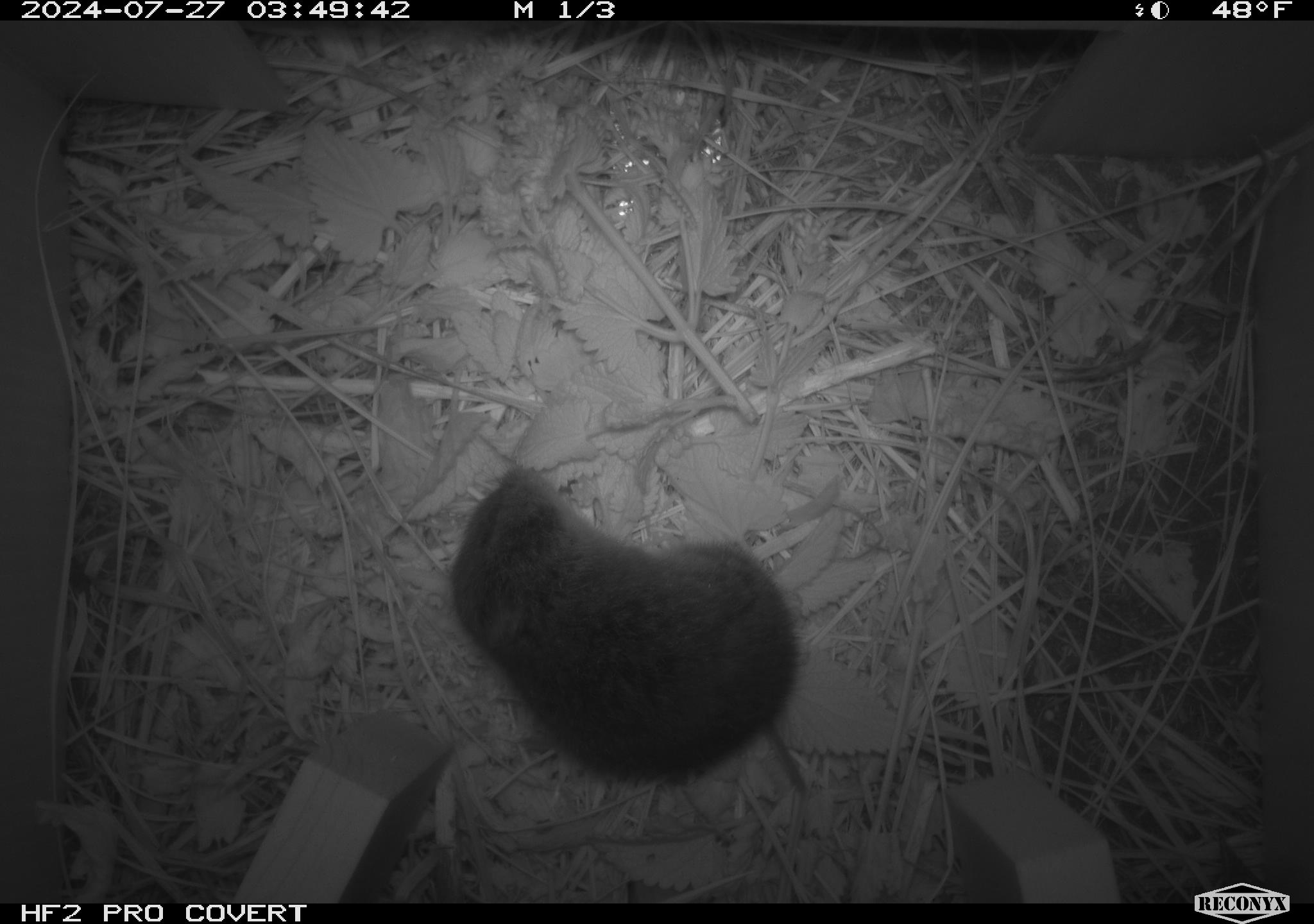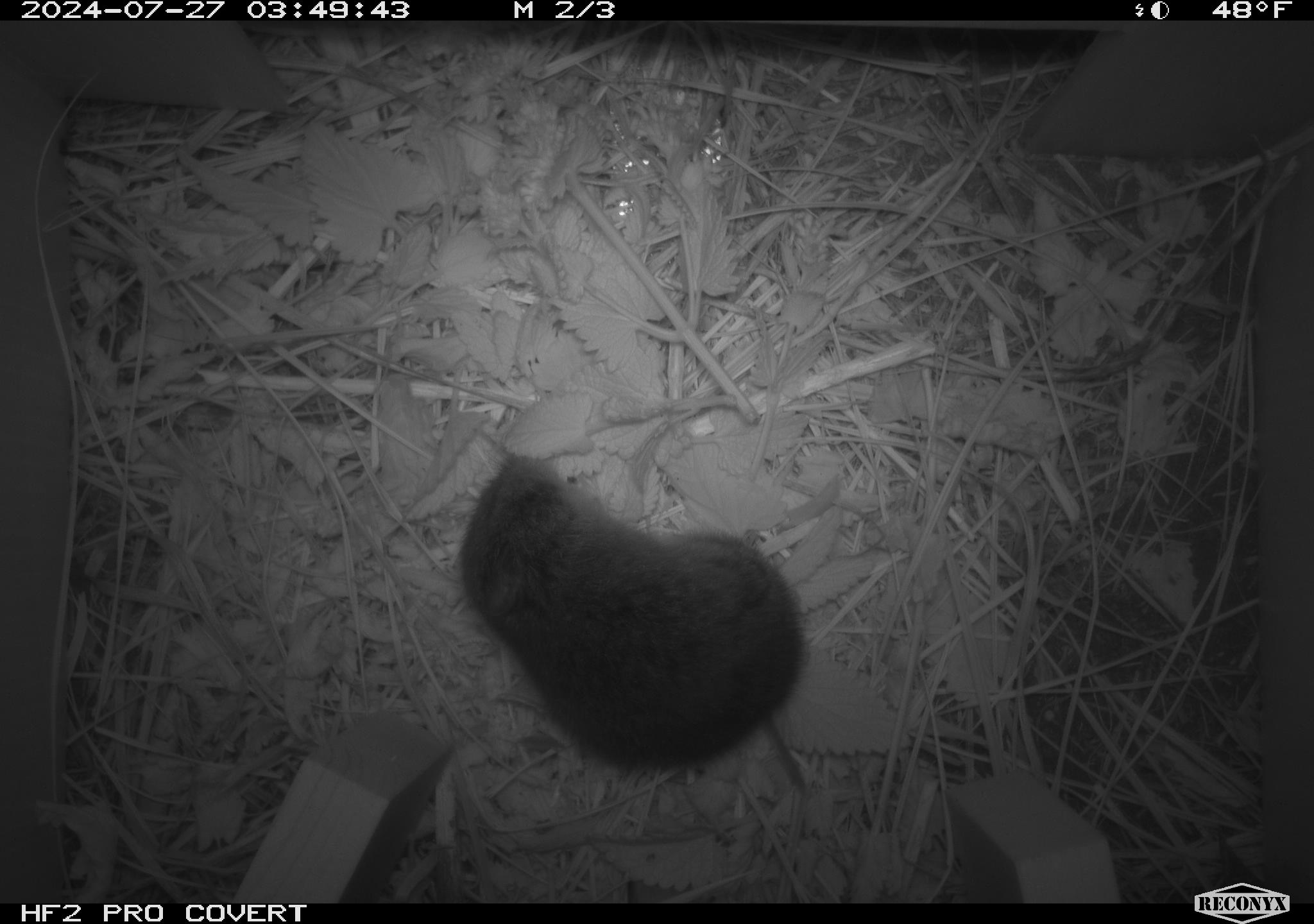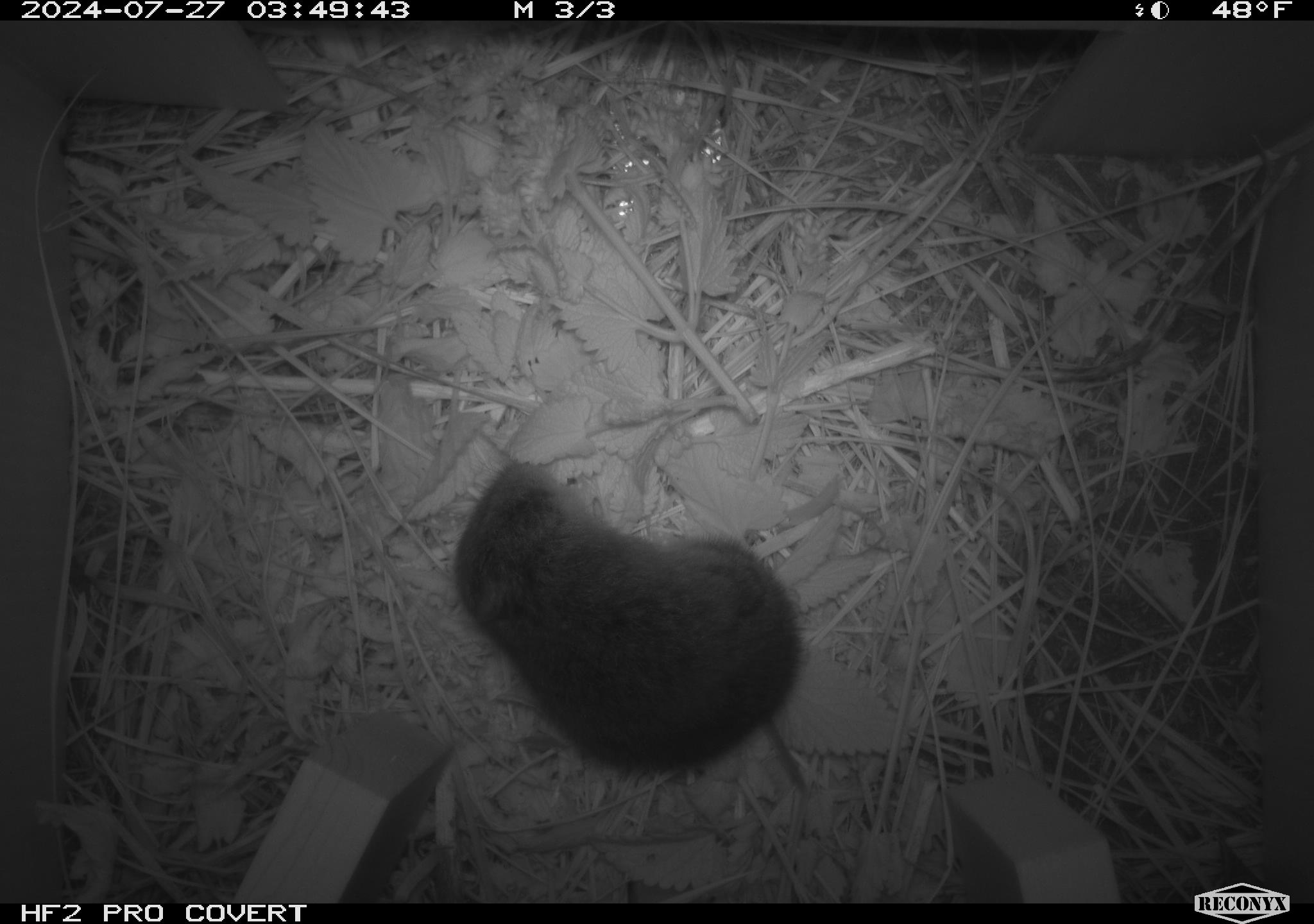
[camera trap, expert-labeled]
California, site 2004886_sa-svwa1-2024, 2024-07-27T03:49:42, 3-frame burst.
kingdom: Animalia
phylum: Chordata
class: Mammalia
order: Rodentia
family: Cricetidae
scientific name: Arvicolinae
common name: voles, lemmings, and muskrats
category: arvicolinae subfamily